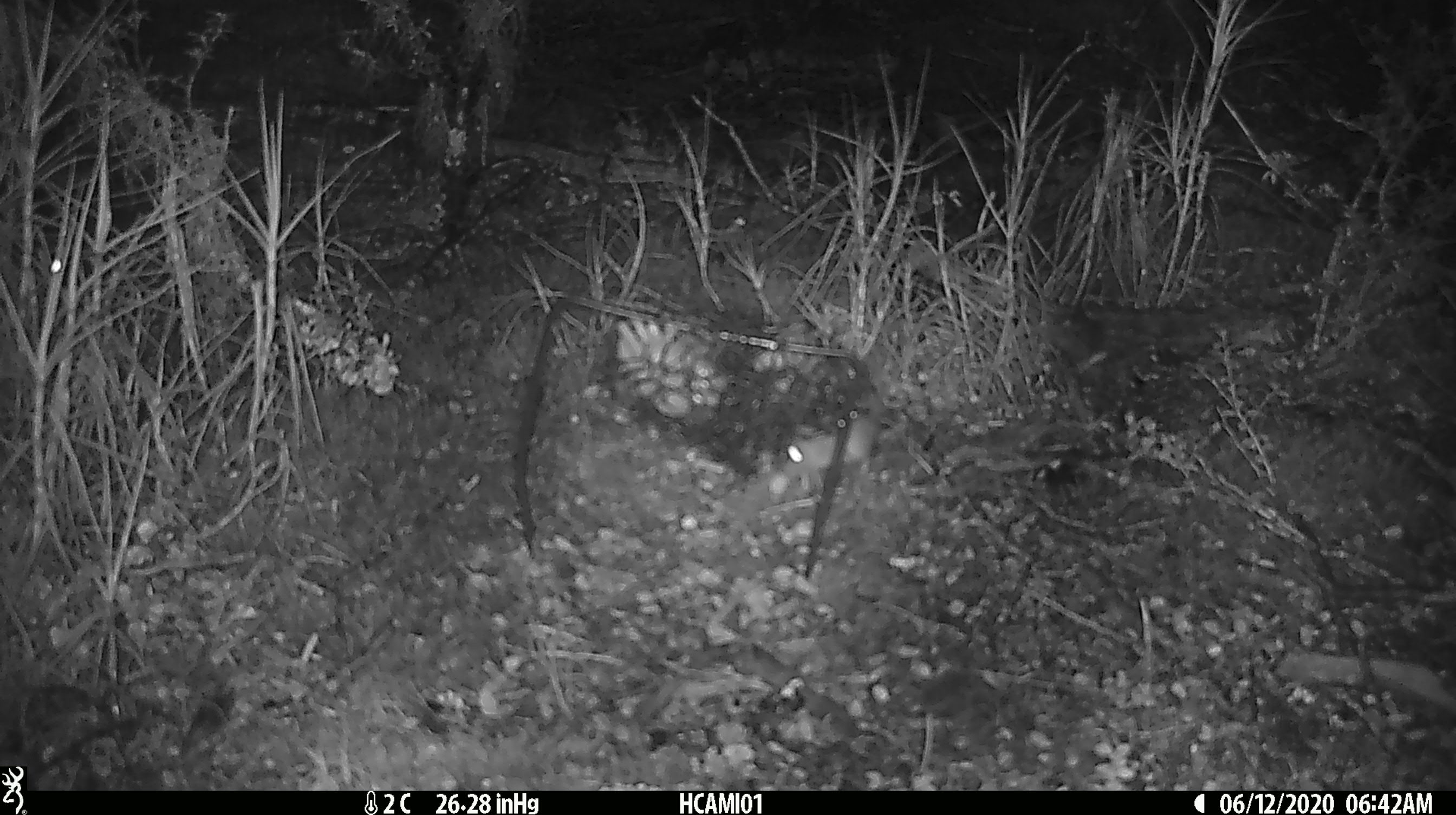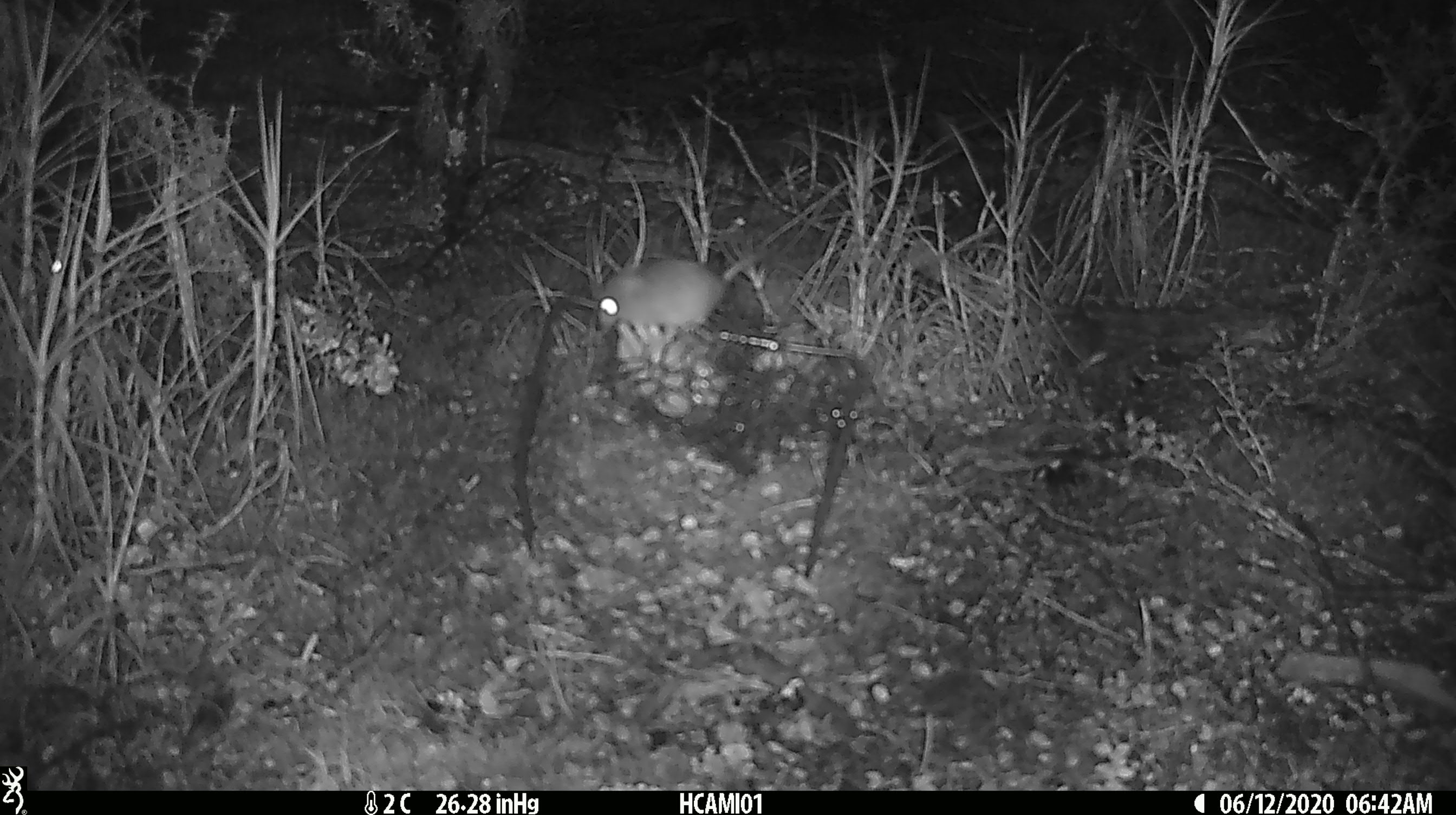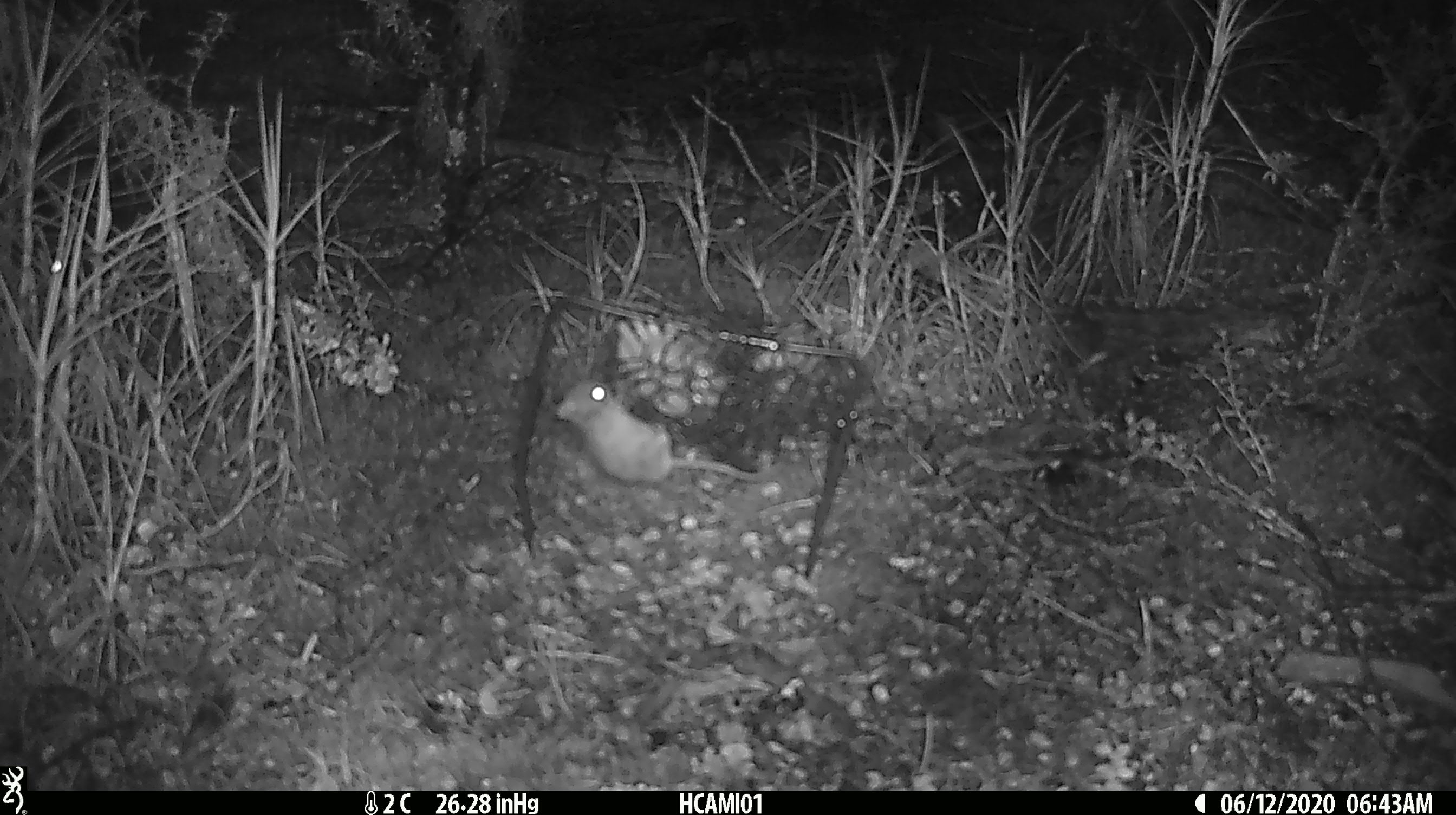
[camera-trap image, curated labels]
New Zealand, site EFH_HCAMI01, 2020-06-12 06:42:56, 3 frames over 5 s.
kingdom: Animalia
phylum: Chordata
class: Mammalia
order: Rodentia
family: Muridae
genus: Mus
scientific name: Mus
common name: mouse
Mouse (Mus).